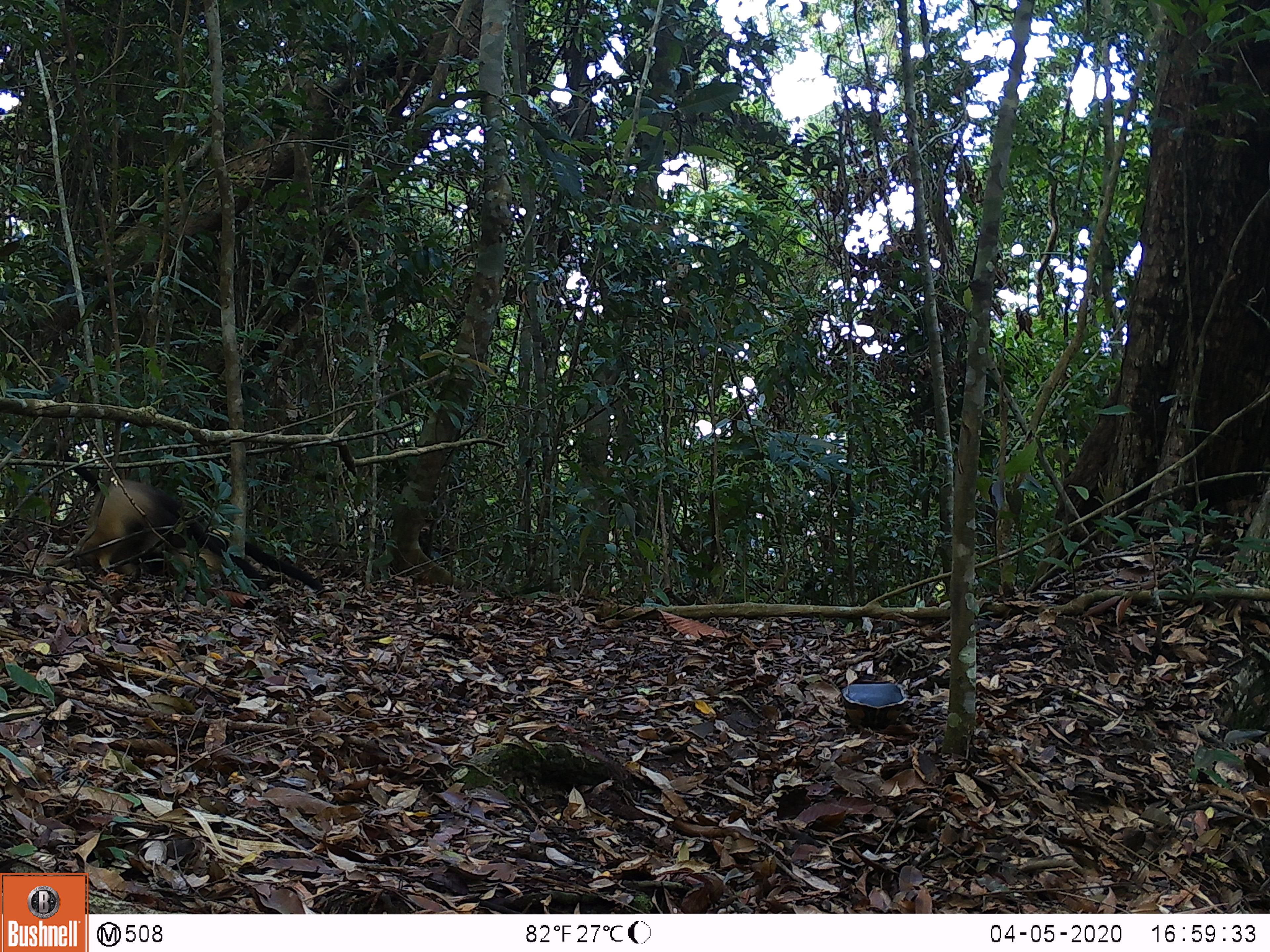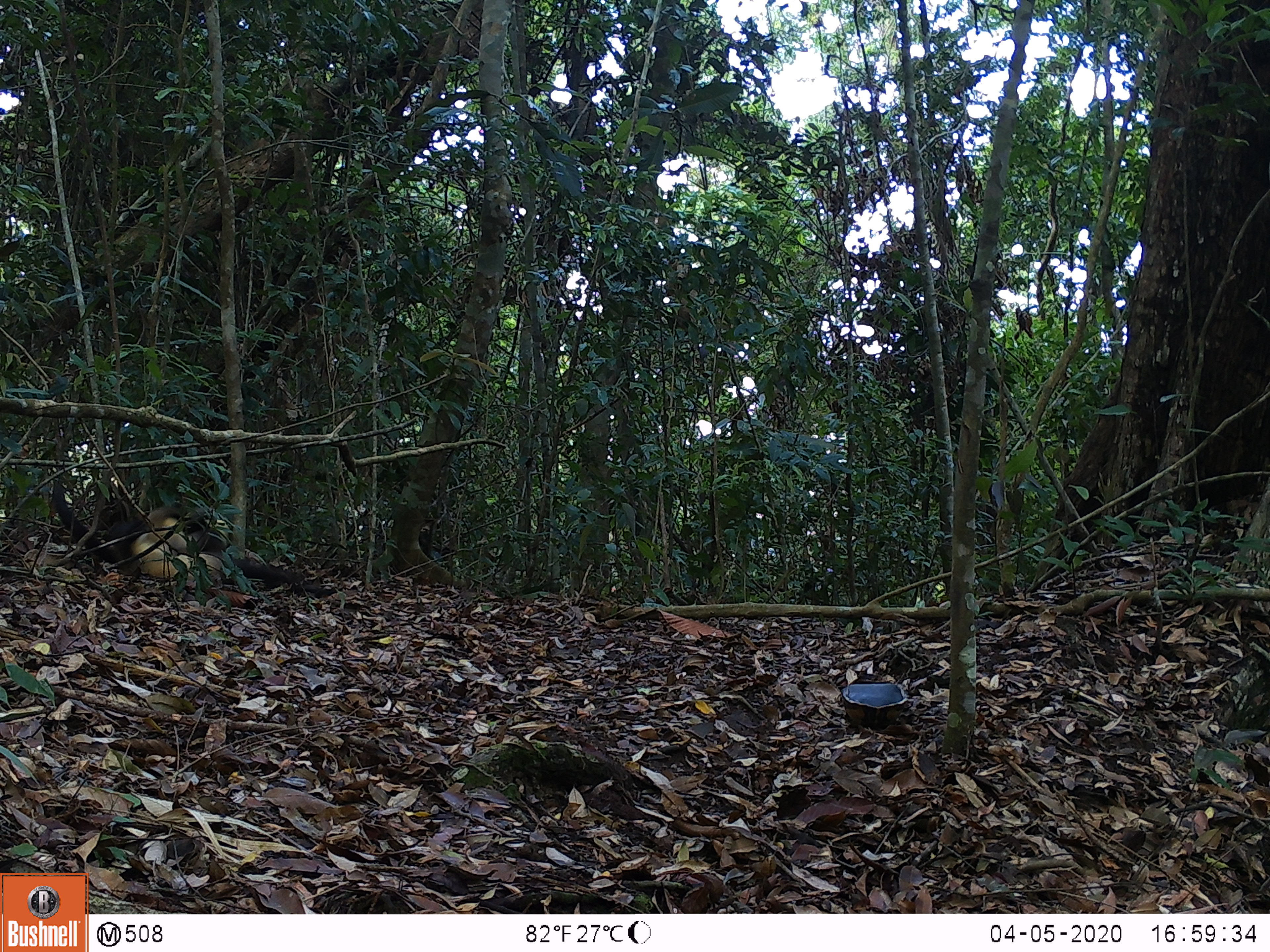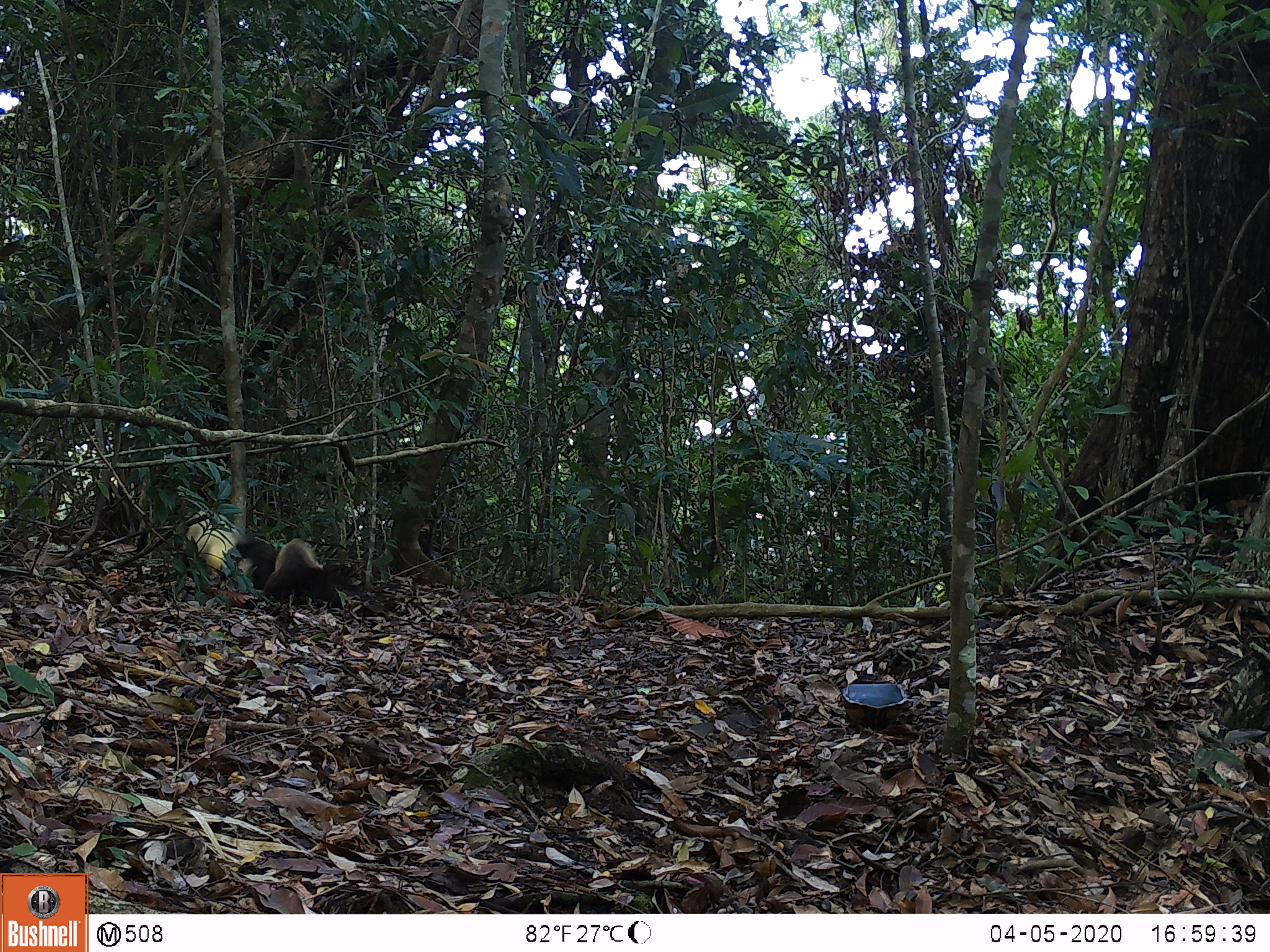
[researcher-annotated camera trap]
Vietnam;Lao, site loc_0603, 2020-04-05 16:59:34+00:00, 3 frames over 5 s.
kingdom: Animalia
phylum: Chordata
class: Mammalia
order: Carnivora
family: Mustelidae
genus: Martes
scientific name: Martes flavigula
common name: yellow-throated marten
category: yellow throated marten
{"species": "yellow throated marten (yellow-throated marten) (Martes flavigula)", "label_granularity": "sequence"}